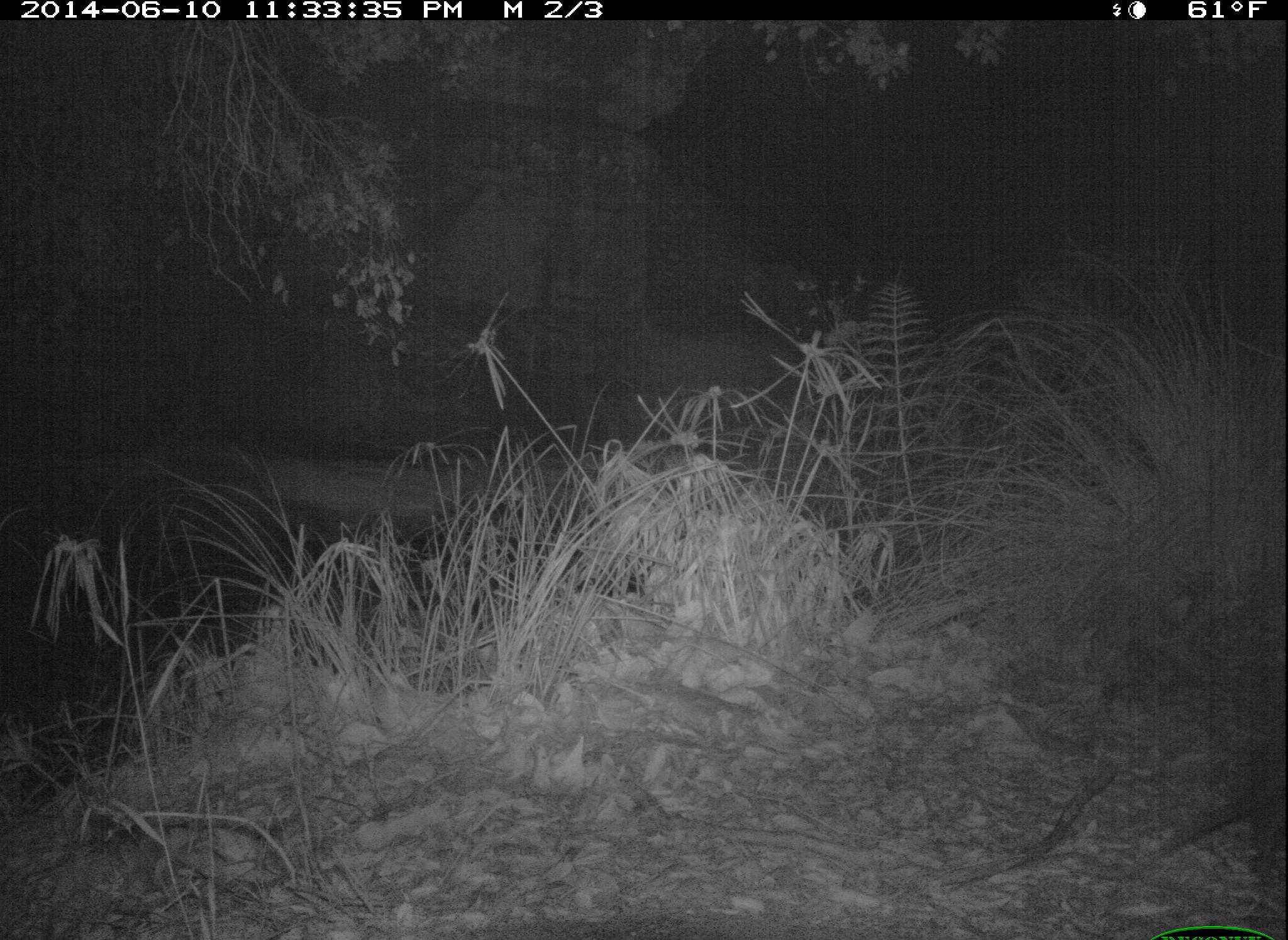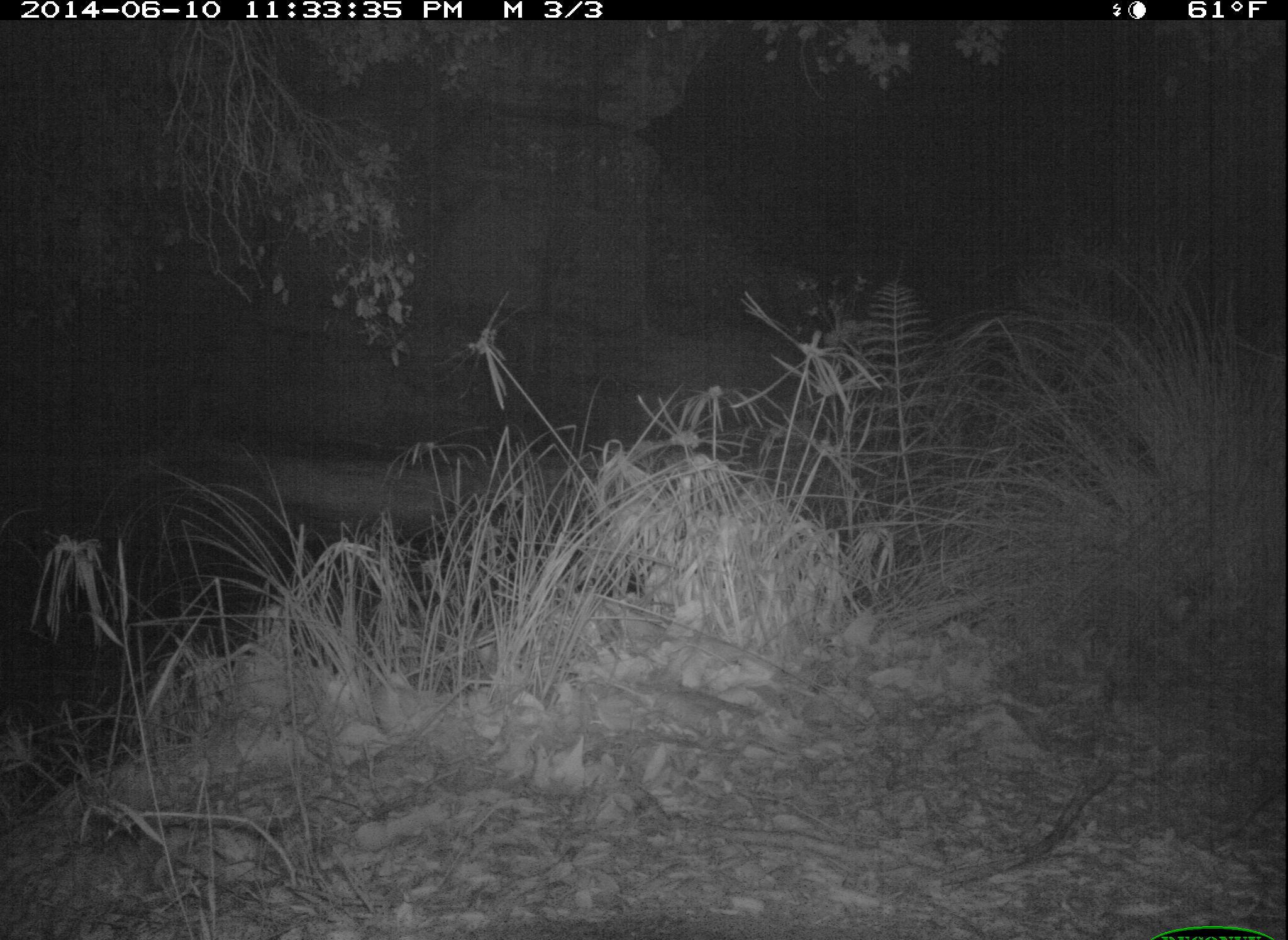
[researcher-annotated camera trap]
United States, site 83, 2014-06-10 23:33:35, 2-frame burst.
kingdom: Animalia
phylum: Chordata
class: Mammalia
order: Didelphimorphia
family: Didelphidae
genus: Didelphis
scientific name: Didelphis virginiana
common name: virginia opossum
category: opossum